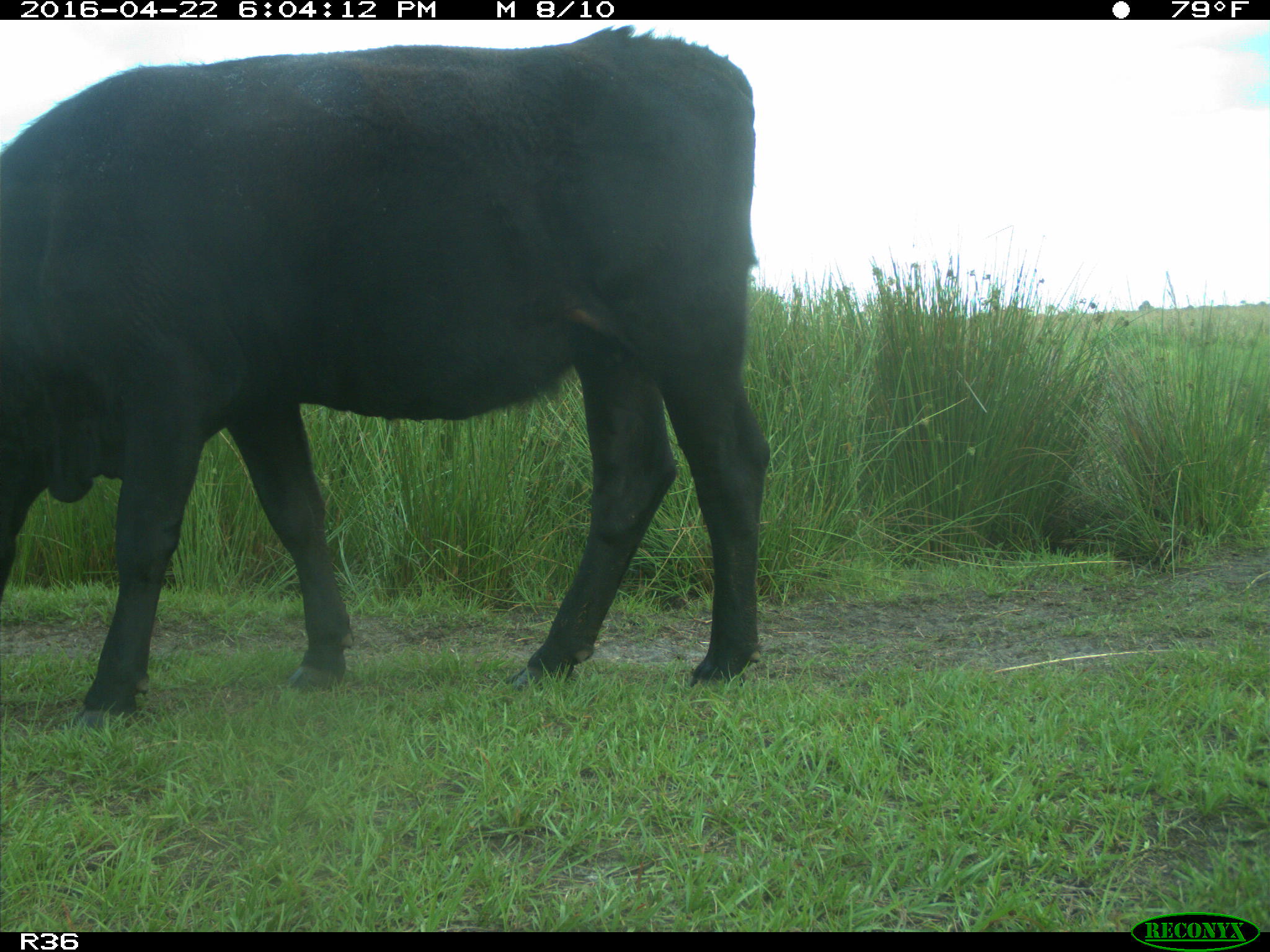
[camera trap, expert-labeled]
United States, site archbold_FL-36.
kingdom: Animalia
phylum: Chordata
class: Mammalia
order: Artiodactyla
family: Bovidae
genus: Bos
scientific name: Bos taurus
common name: domestic cow